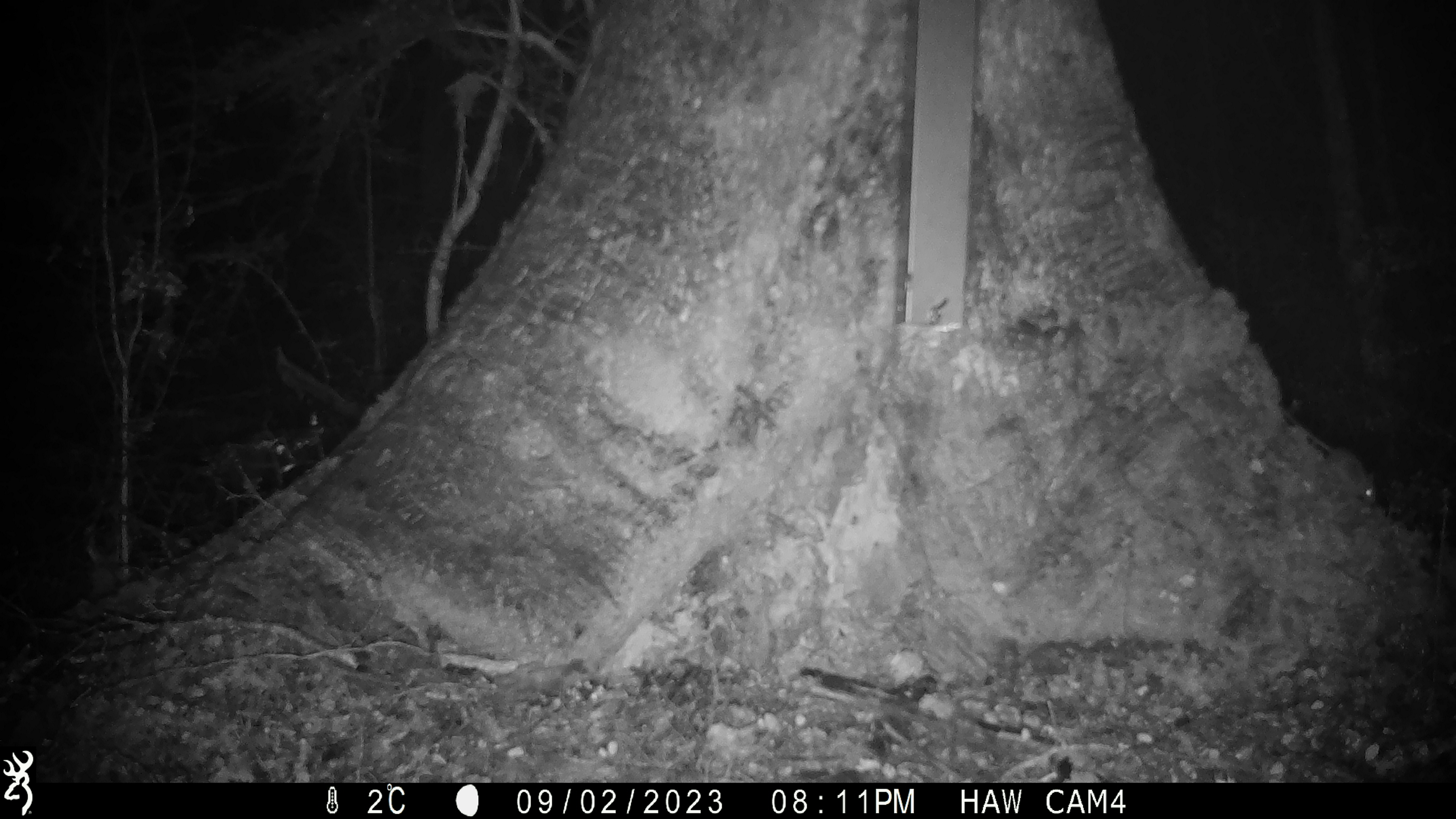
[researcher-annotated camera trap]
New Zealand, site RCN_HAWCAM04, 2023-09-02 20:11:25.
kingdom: Animalia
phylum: Chordata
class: Mammalia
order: Rodentia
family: Muridae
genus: Mus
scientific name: Mus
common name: mouse